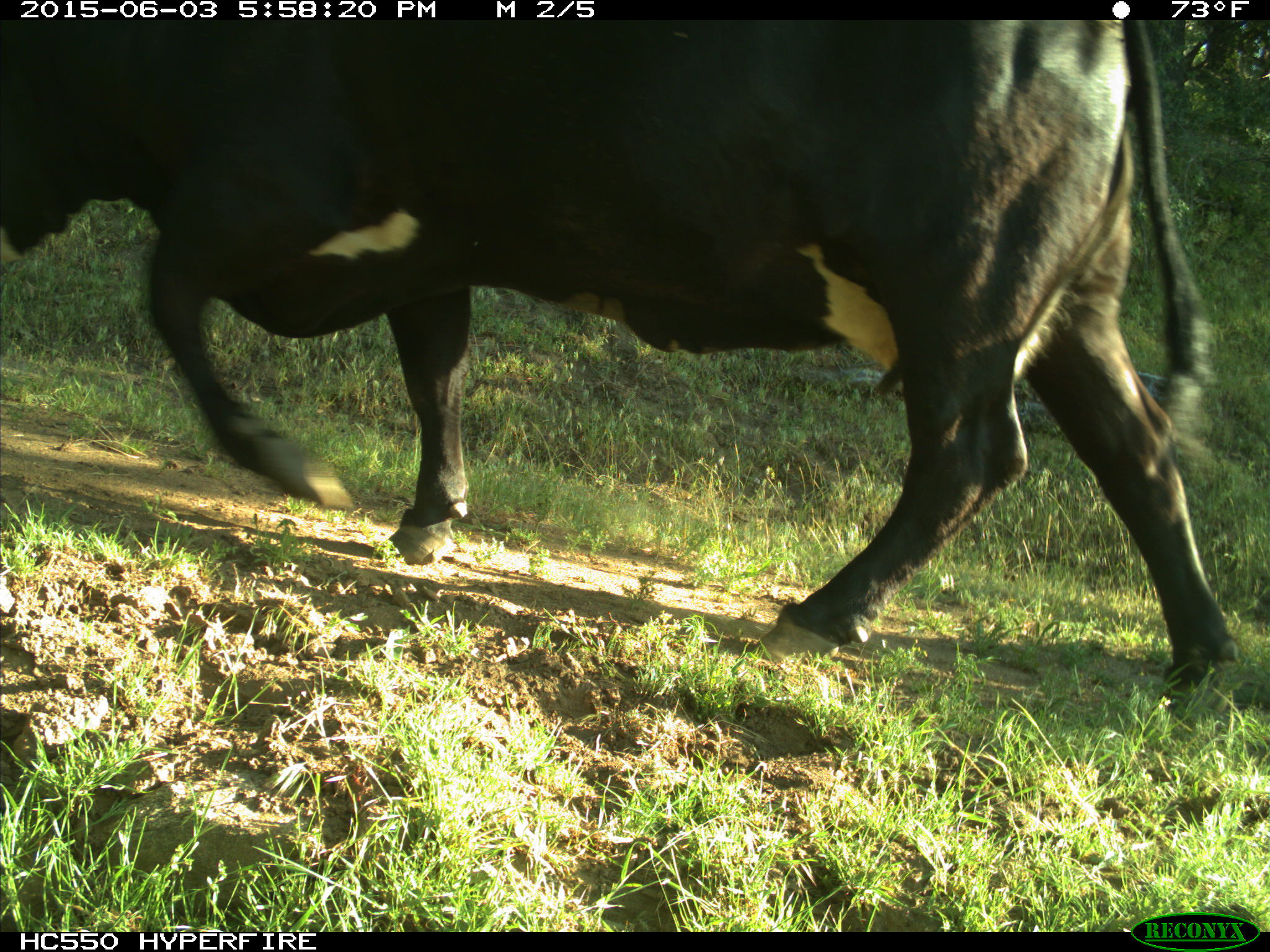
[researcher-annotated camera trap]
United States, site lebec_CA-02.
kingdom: Animalia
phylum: Chordata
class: Mammalia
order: Artiodactyla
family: Bovidae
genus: Bos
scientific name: Bos taurus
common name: domestic cow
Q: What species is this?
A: Bos taurus (domestic cow).